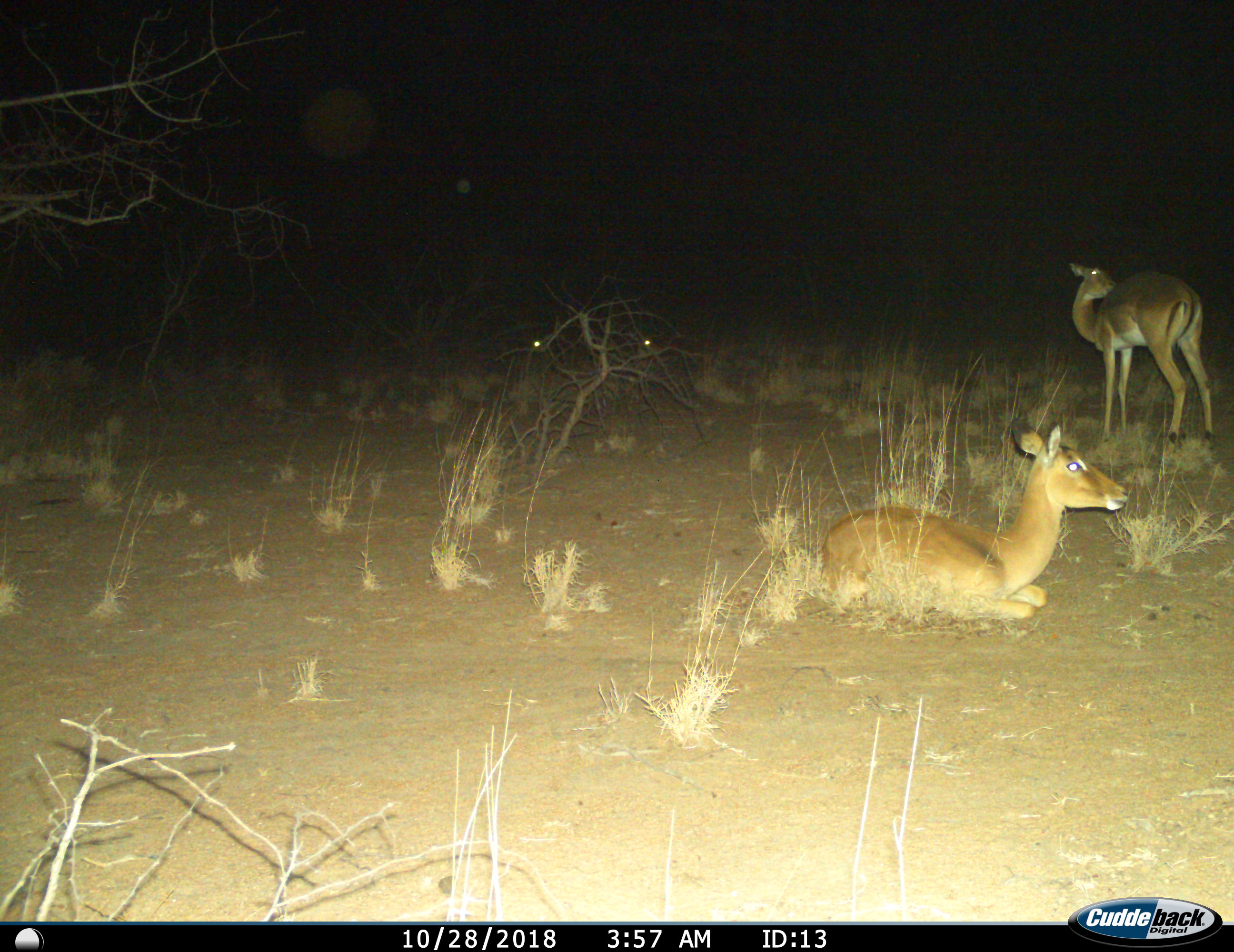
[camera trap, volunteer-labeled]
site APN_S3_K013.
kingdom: Animalia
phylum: Chordata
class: Mammalia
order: Artiodactyla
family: Bovidae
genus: Aepyceros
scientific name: Aepyceros melampus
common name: impala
Impala (Aepyceros melampus), count 2. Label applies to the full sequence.